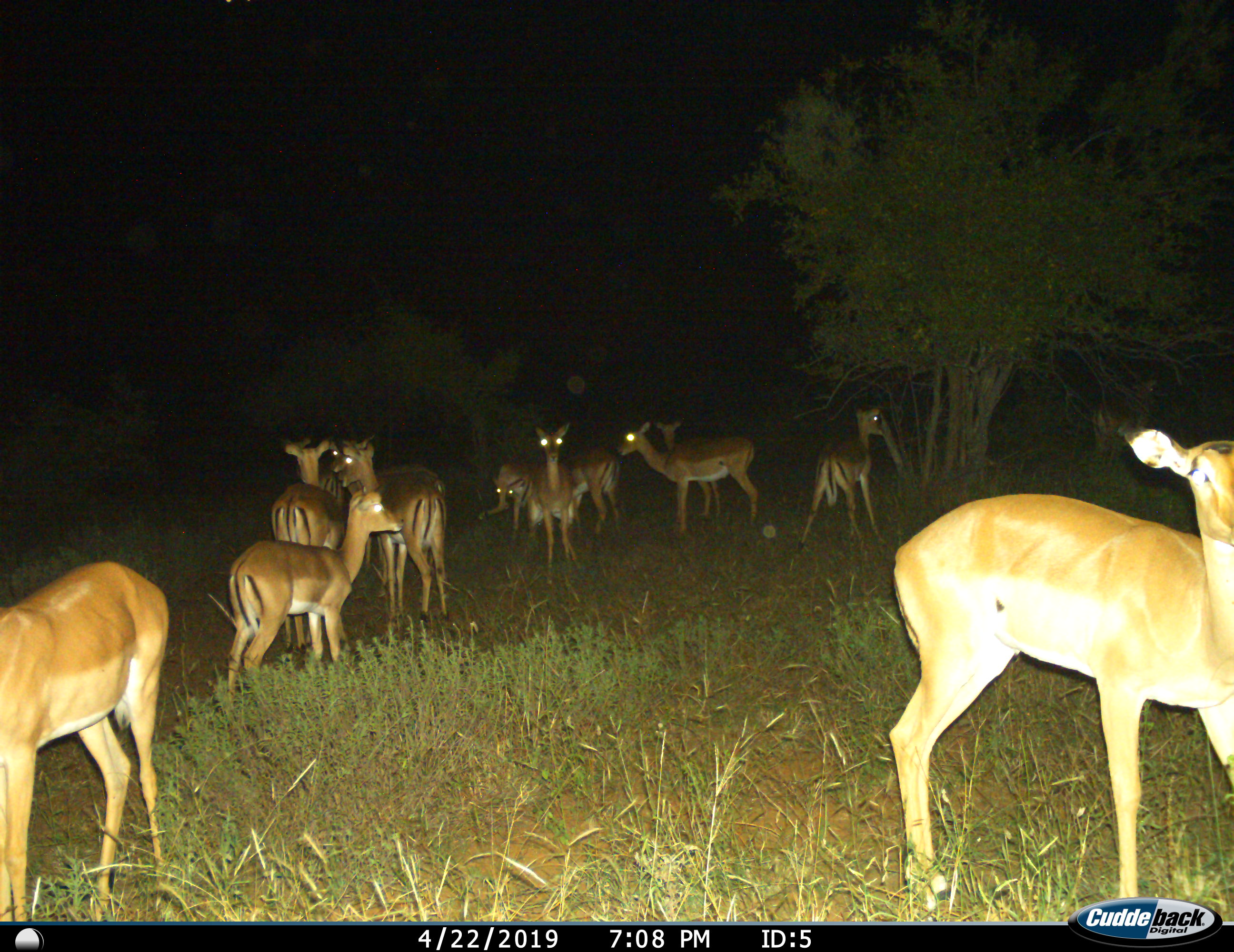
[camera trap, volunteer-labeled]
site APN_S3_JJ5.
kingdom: Animalia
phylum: Chordata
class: Mammalia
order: Artiodactyla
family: Bovidae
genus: Aepyceros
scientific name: Aepyceros melampus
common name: impala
Impala (Aepyceros melampus), count 11-50. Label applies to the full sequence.